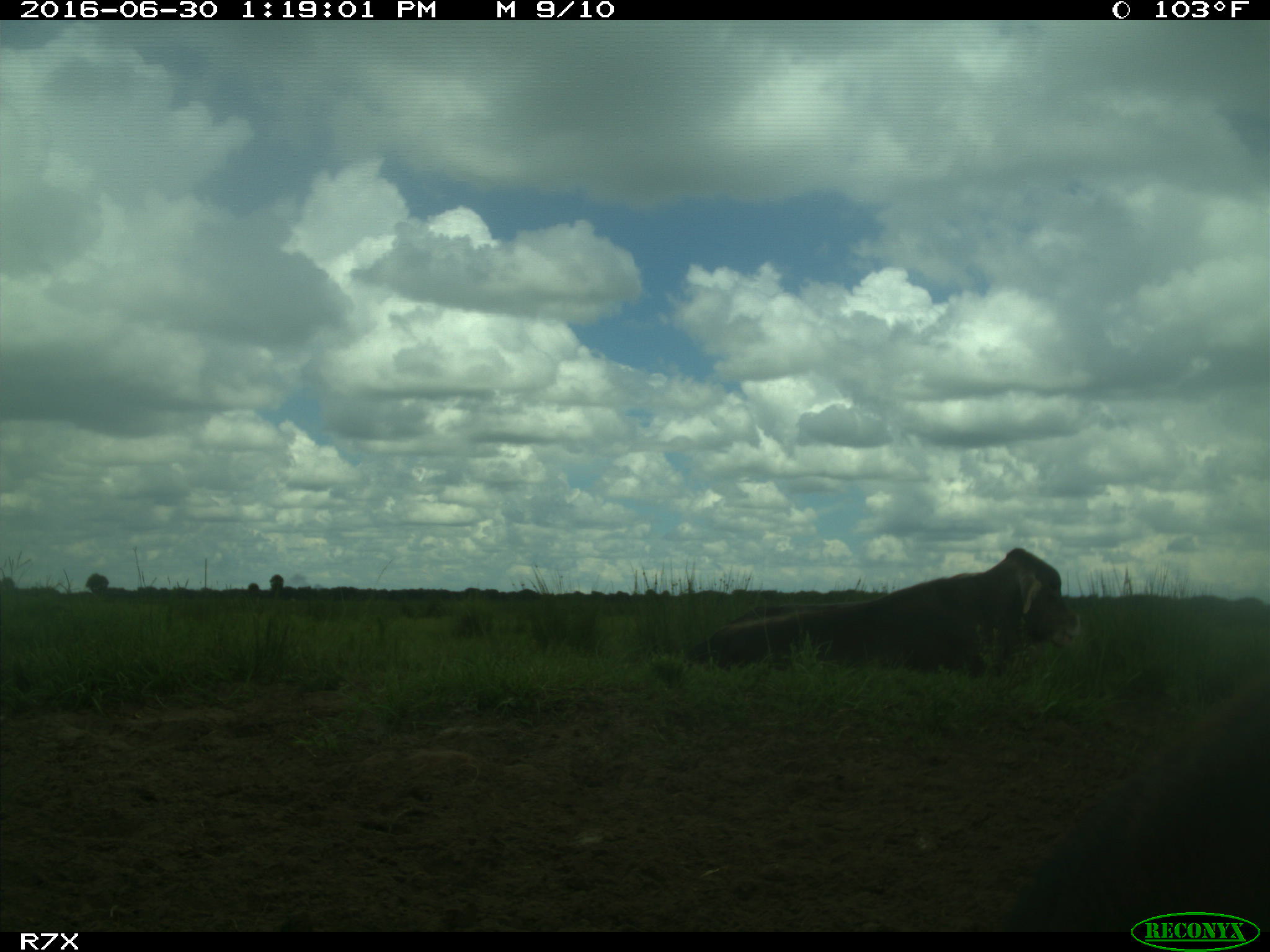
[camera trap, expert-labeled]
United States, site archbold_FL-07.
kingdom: Animalia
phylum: Chordata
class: Mammalia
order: Artiodactyla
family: Bovidae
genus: Bos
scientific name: Bos taurus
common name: domestic cow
Bos taurus (domestic cow).